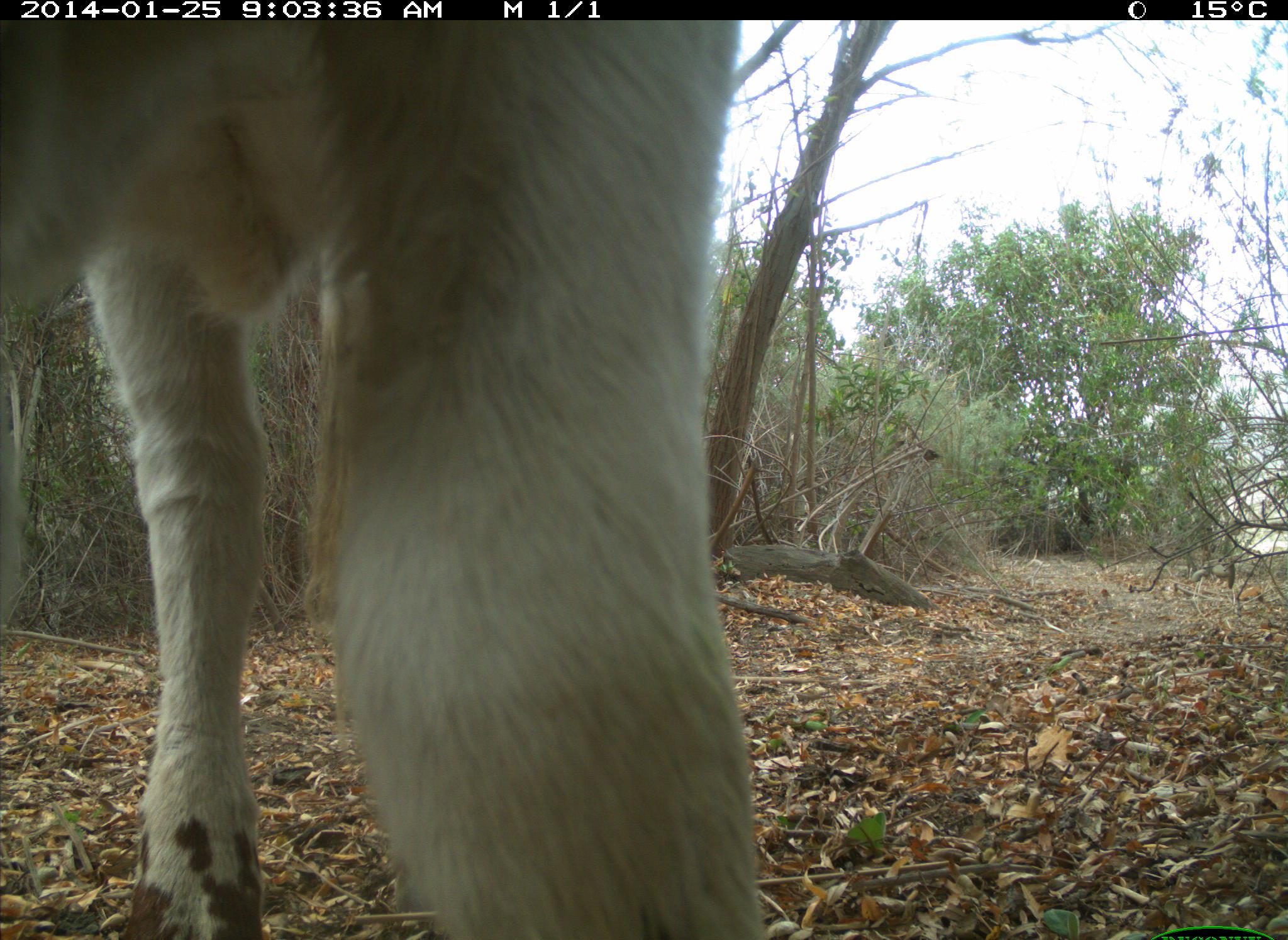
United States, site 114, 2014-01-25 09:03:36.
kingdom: Animalia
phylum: Chordata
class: Mammalia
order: Artiodactyla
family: Bovidae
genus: Bos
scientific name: Bos taurus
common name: cow